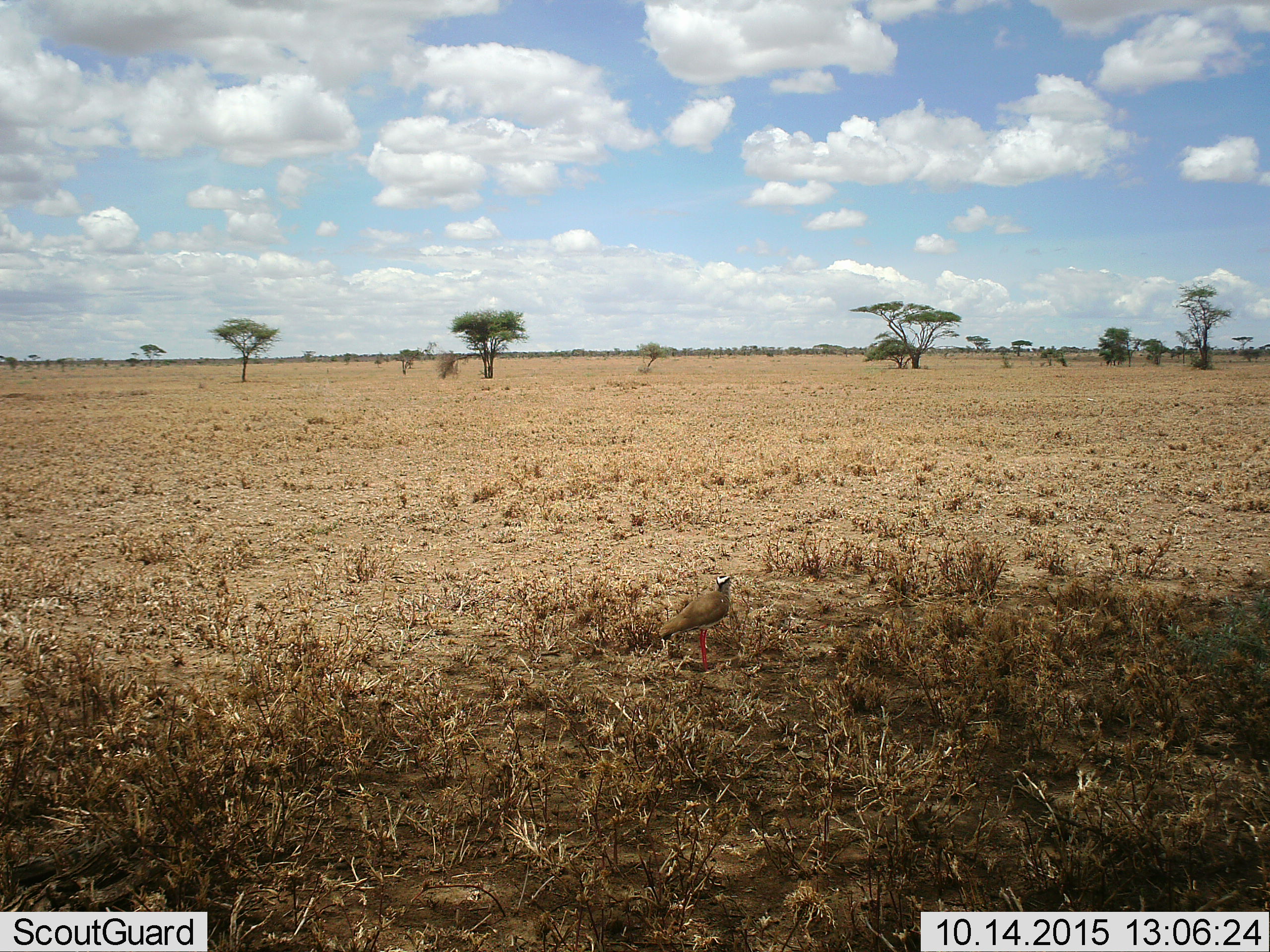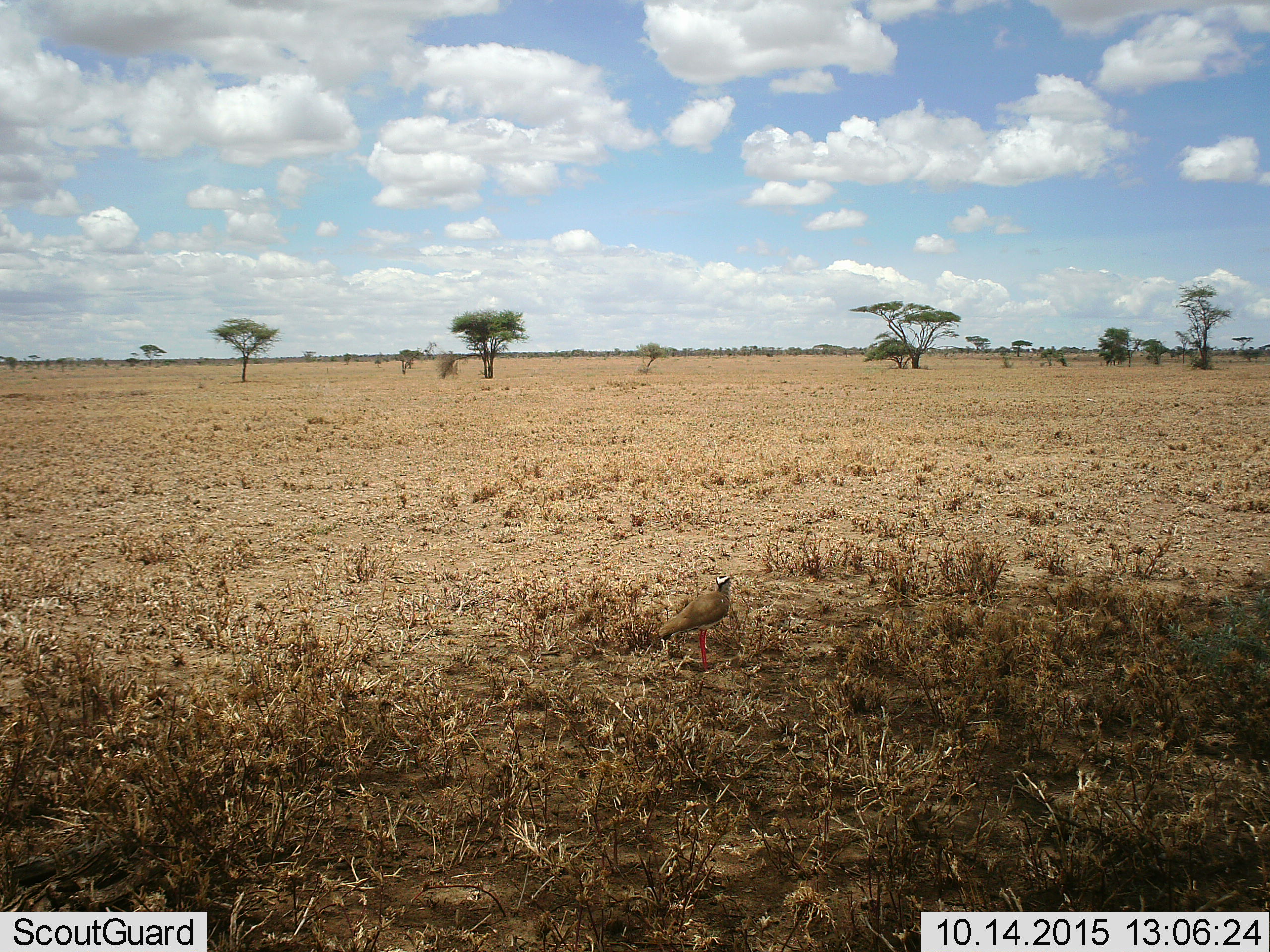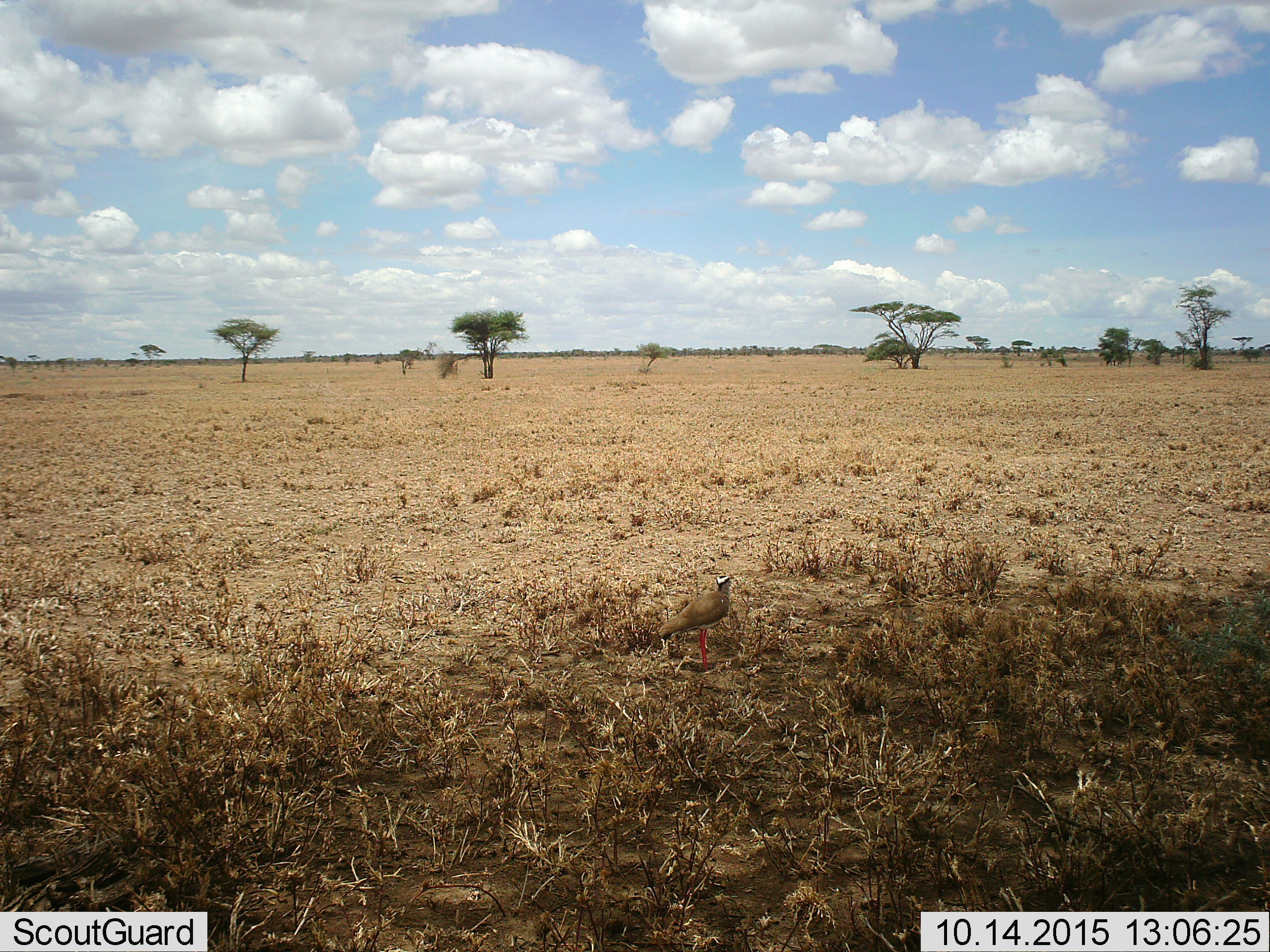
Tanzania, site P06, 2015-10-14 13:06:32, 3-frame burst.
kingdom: Animalia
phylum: Chordata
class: Aves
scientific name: Aves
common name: bird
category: otherbird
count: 1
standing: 100%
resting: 0%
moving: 0%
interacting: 0%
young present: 0%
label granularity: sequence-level